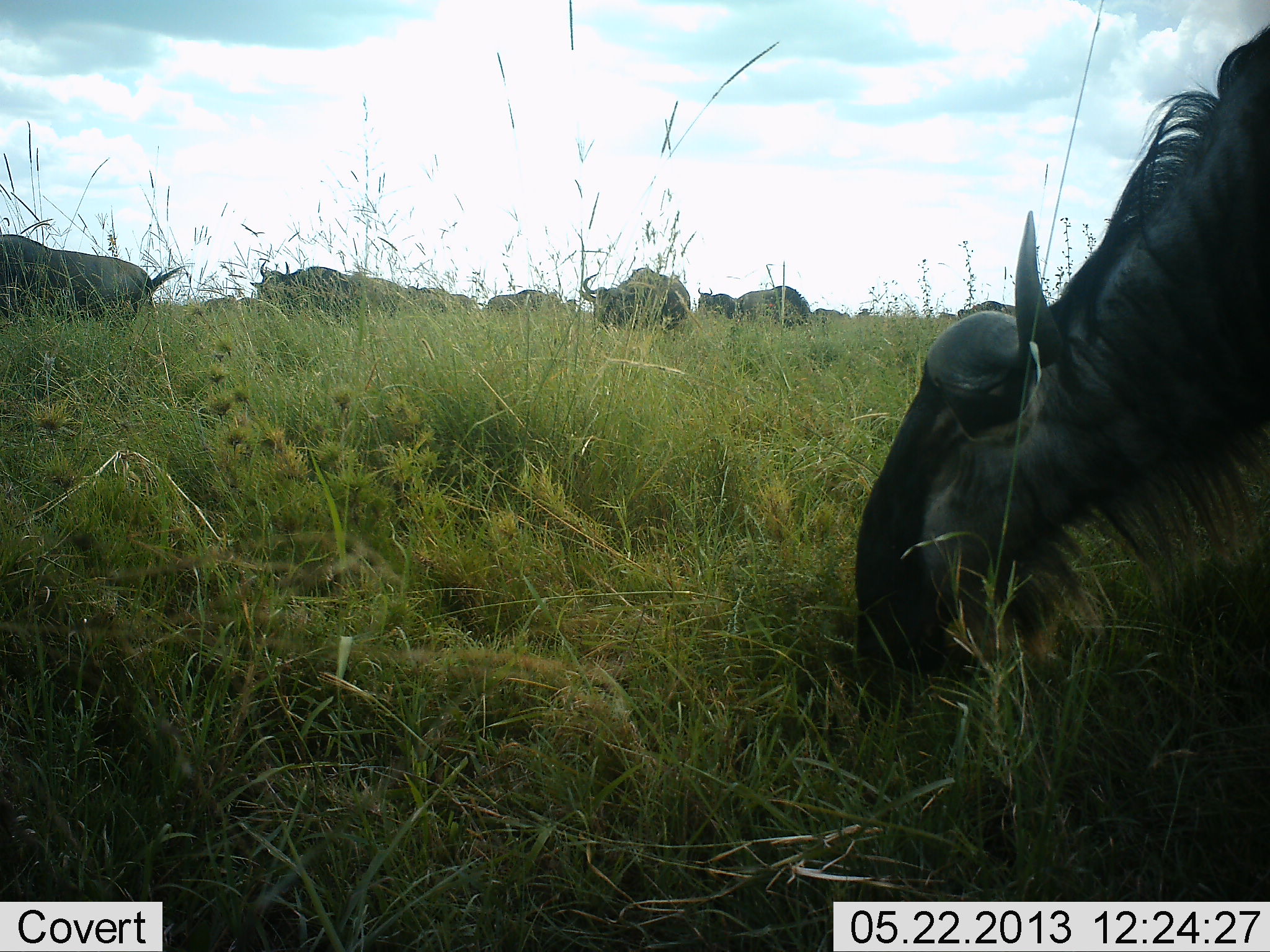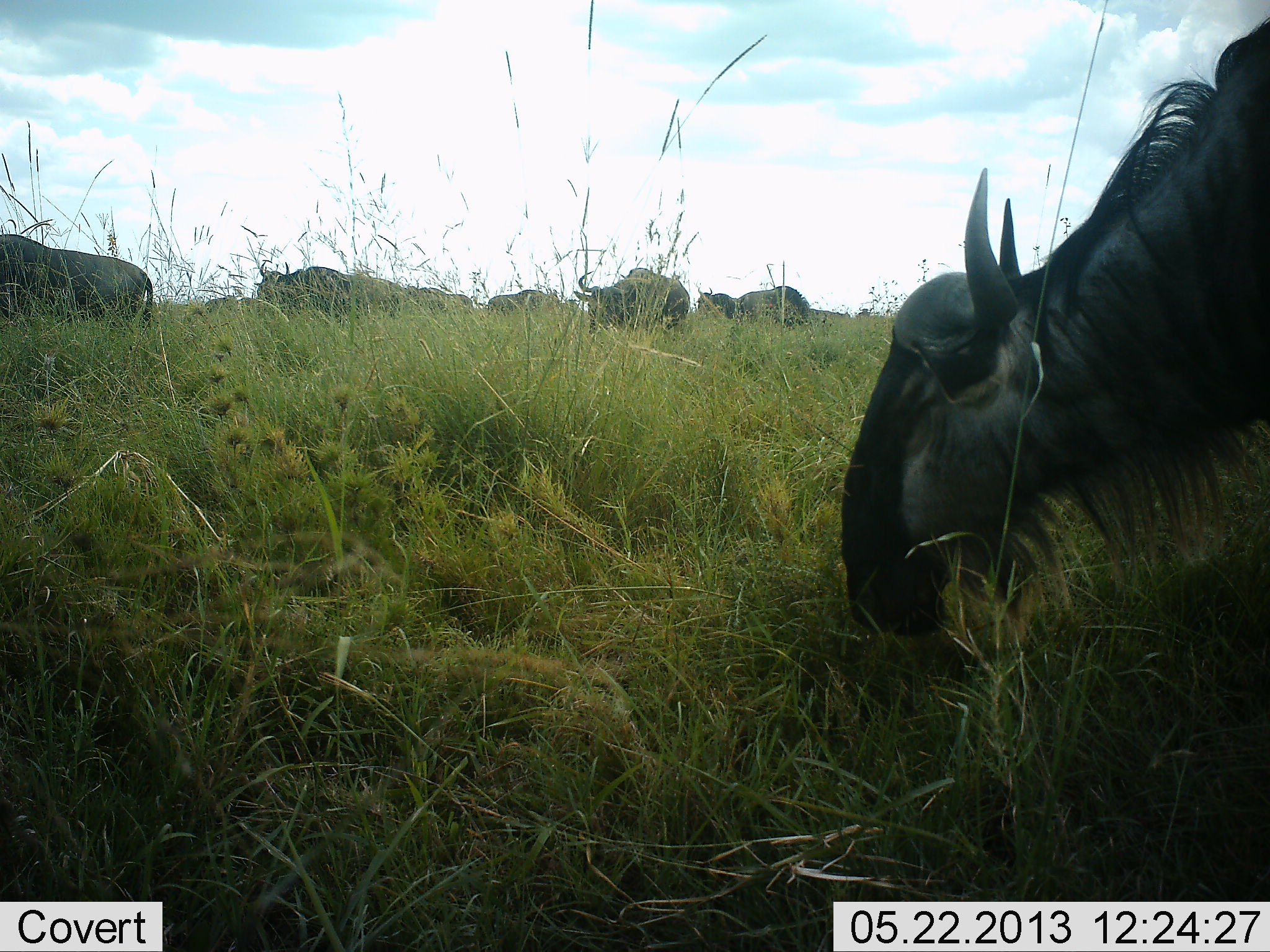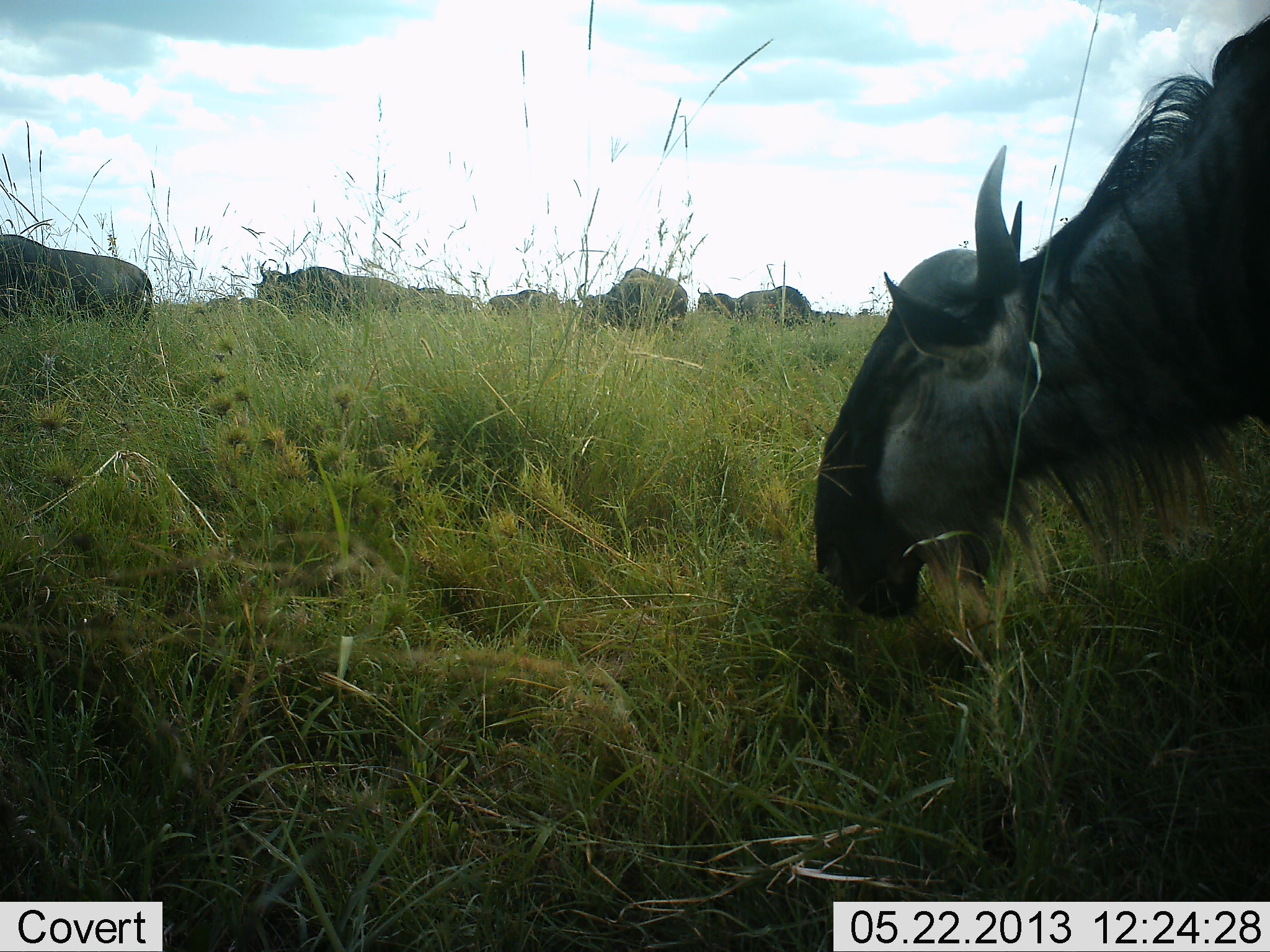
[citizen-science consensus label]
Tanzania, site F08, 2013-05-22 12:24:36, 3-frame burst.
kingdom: Animalia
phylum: Chordata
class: Mammalia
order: Artiodactyla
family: Bovidae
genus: Connochaetes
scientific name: Connochaetes taurinus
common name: blue wildebeest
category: wildebeest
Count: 9.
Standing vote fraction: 48%.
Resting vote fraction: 0%.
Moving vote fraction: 22%.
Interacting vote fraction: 0%.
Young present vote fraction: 0%.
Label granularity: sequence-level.